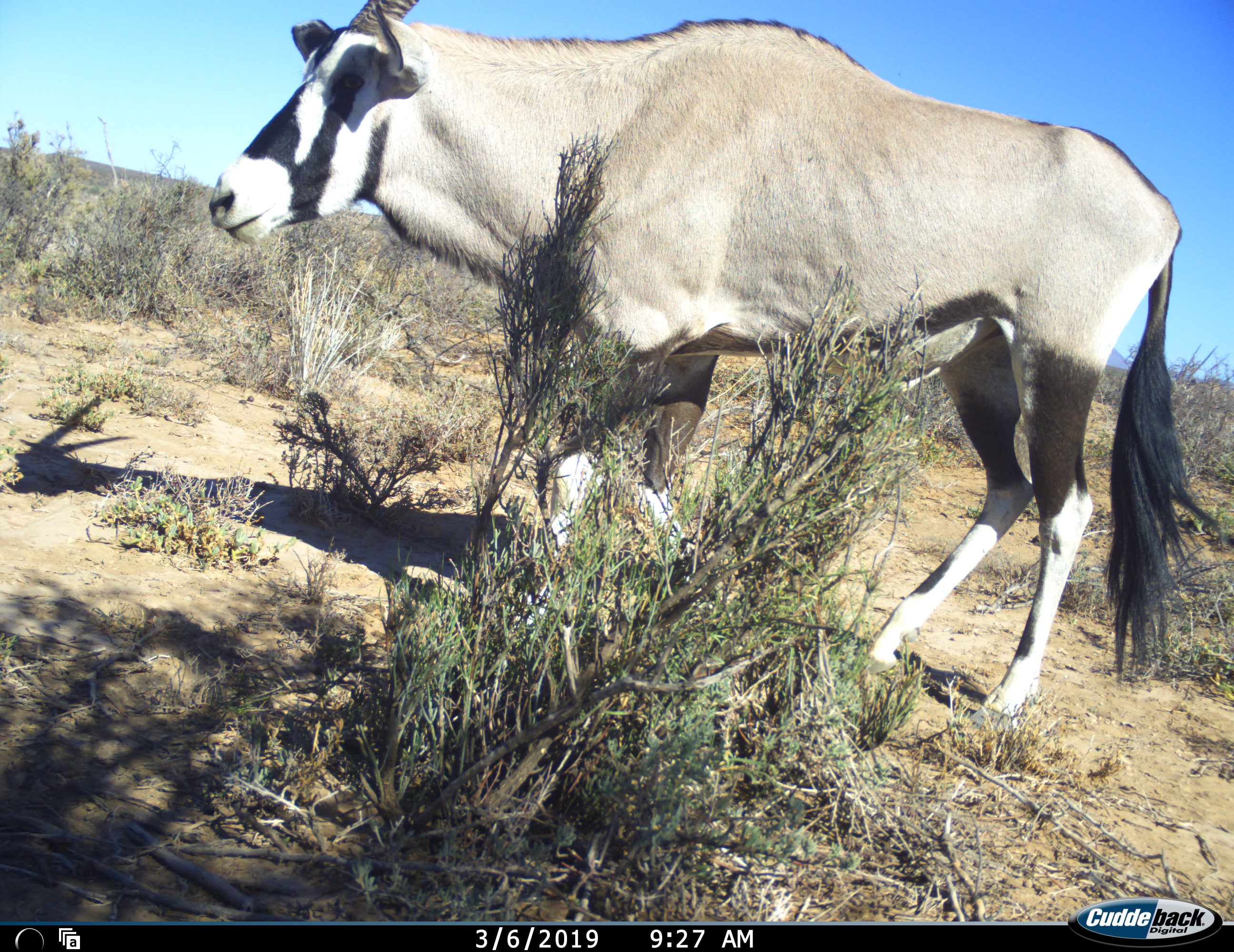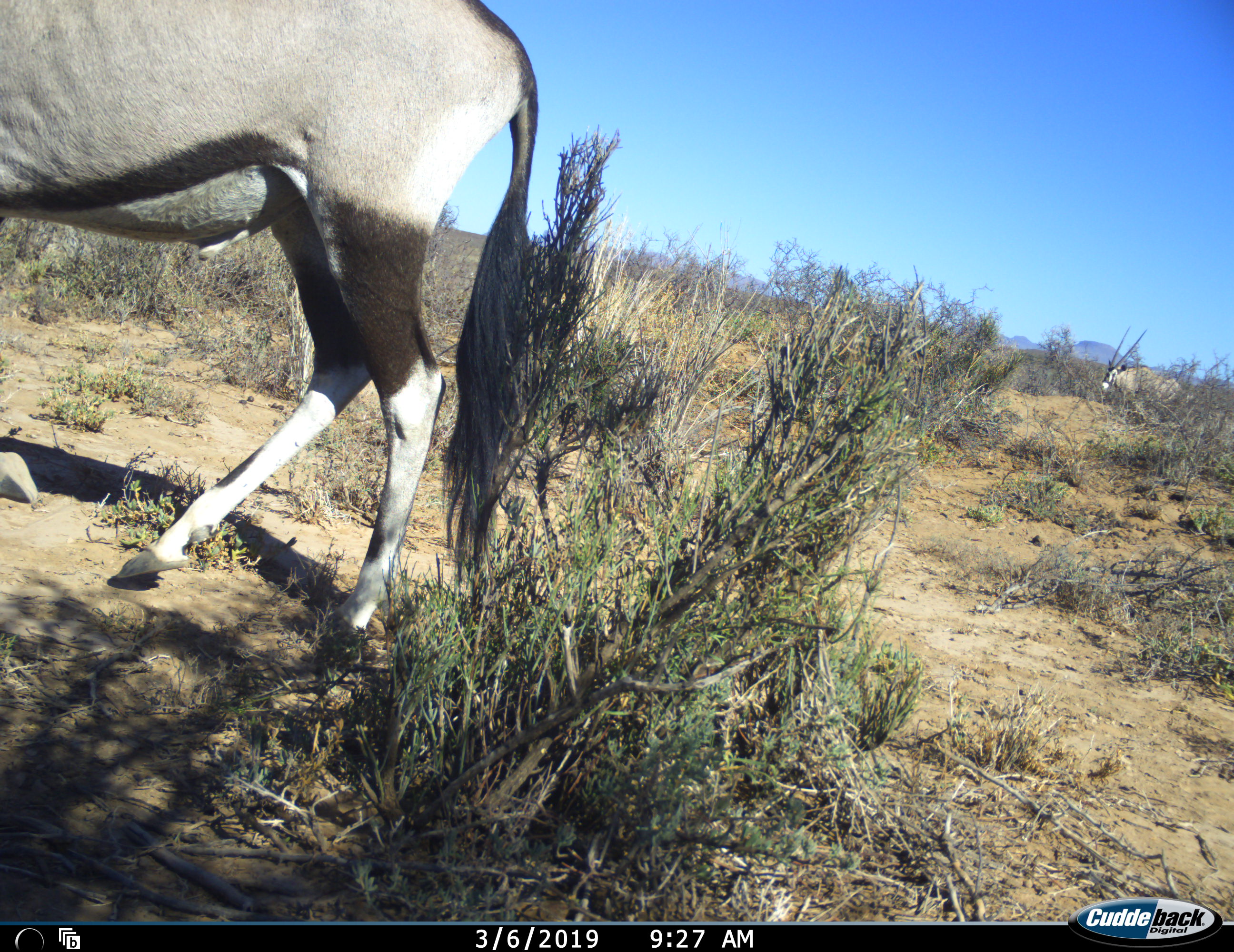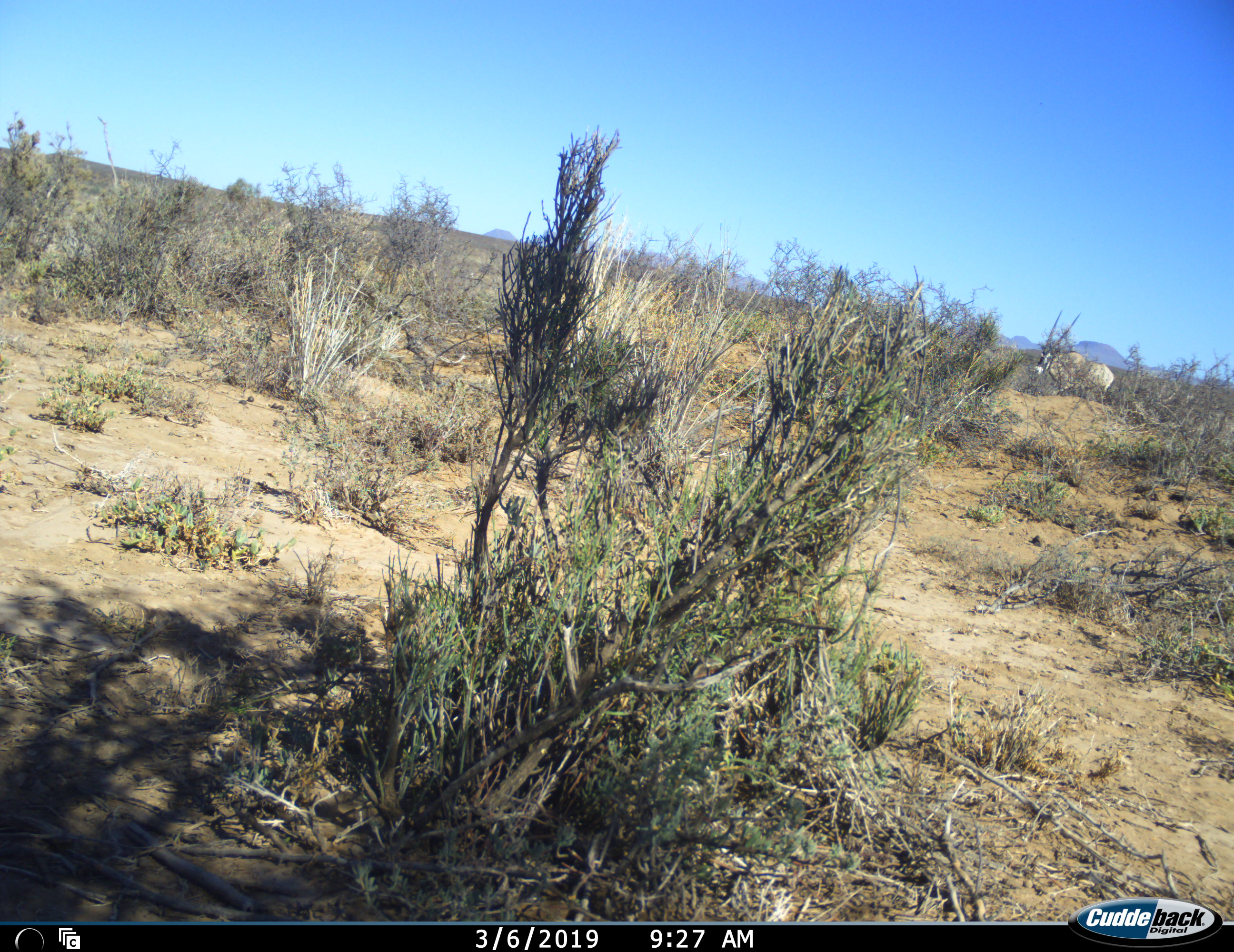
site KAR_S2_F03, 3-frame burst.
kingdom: Animalia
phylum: Chordata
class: Mammalia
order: Artiodactyla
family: Bovidae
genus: Oryx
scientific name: Oryx gazella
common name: gemsbok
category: oryx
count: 2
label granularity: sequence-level